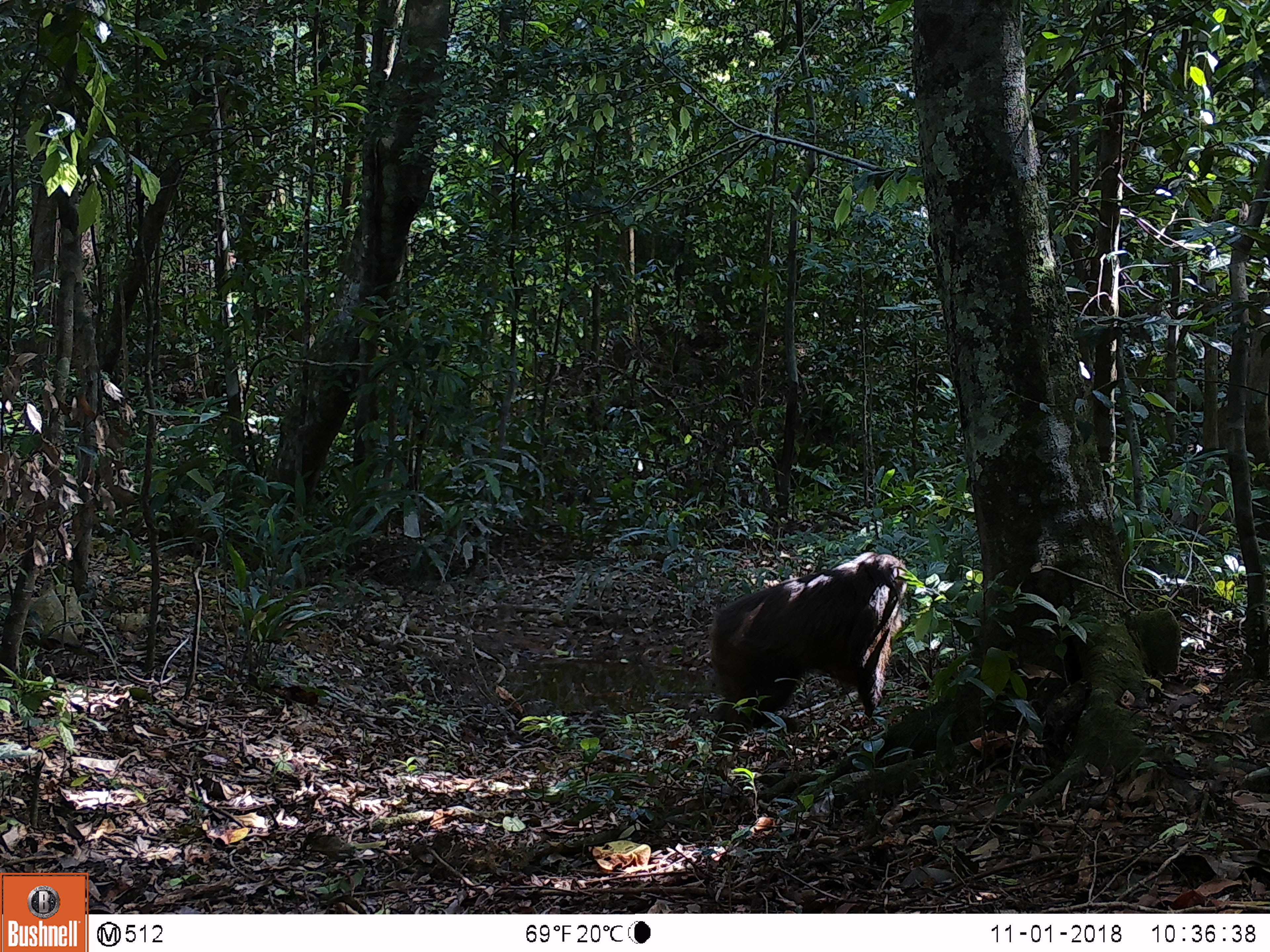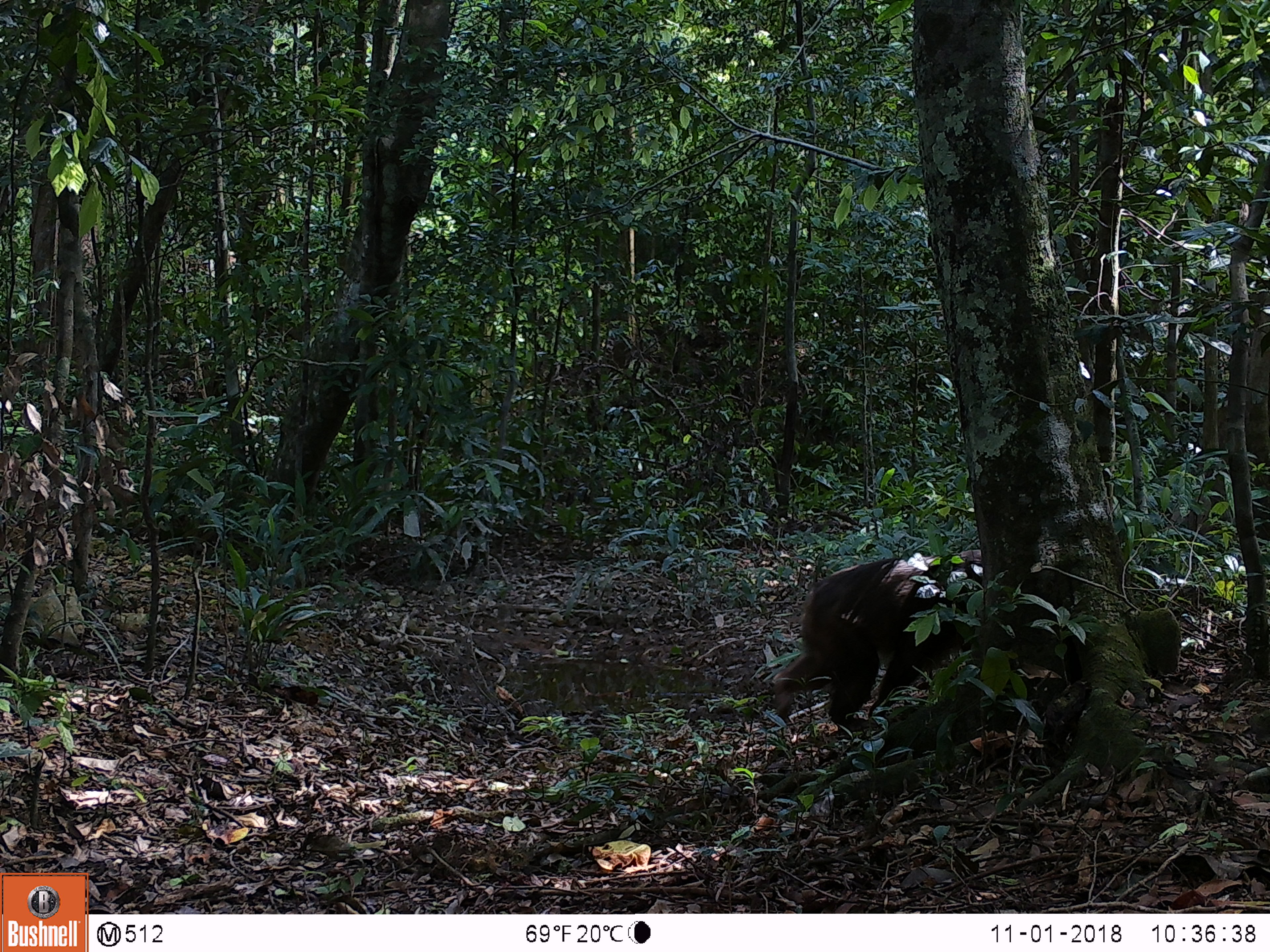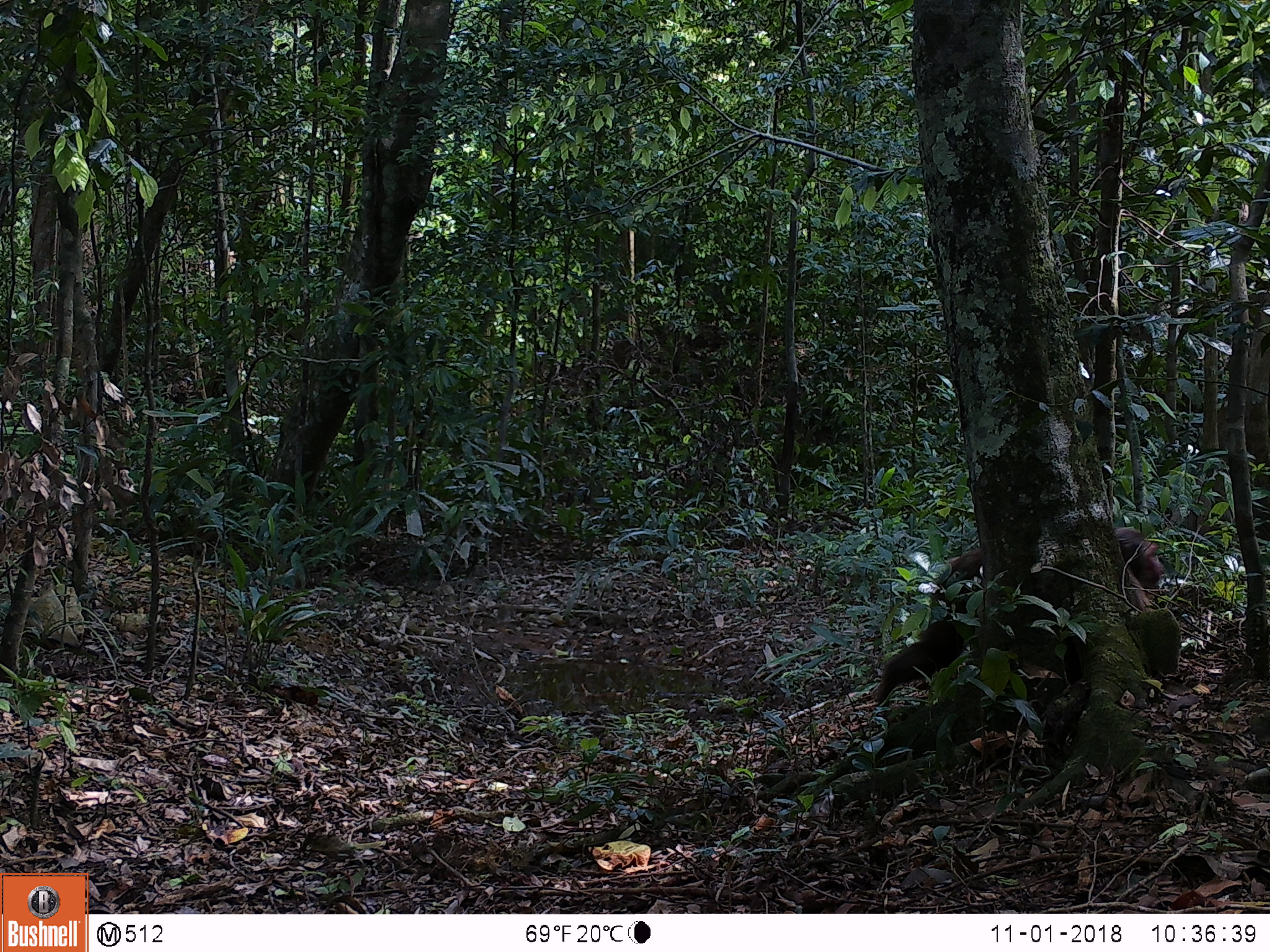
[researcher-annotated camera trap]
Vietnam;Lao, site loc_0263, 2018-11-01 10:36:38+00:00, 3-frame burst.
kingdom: Animalia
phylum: Chordata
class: Mammalia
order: Primates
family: Cercopithecidae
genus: Macaca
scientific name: Macaca arctoides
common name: stump-tailed macaque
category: stump tailed macaque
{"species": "stump tailed macaque (stump-tailed macaque) (Macaca arctoides)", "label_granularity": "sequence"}